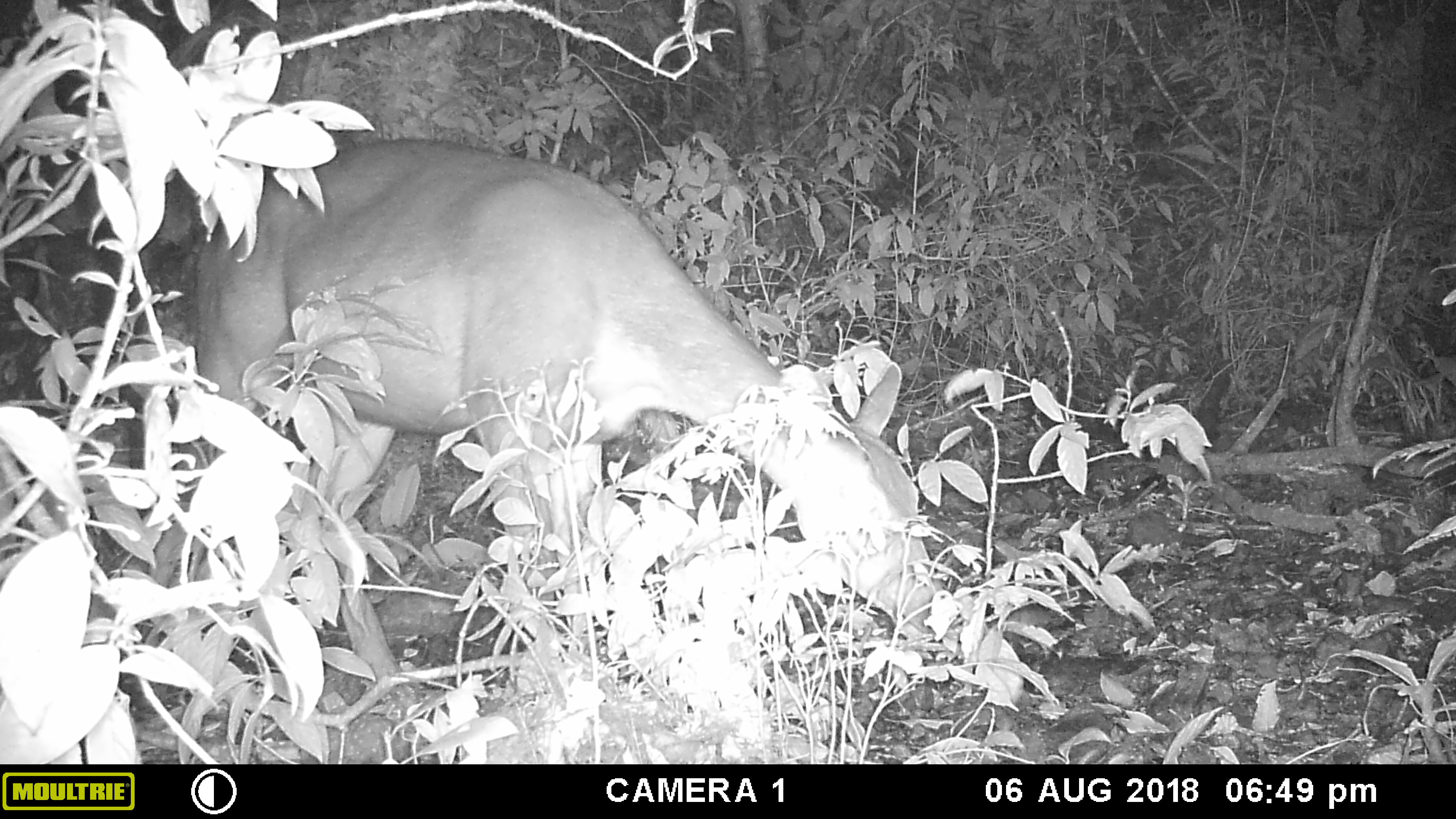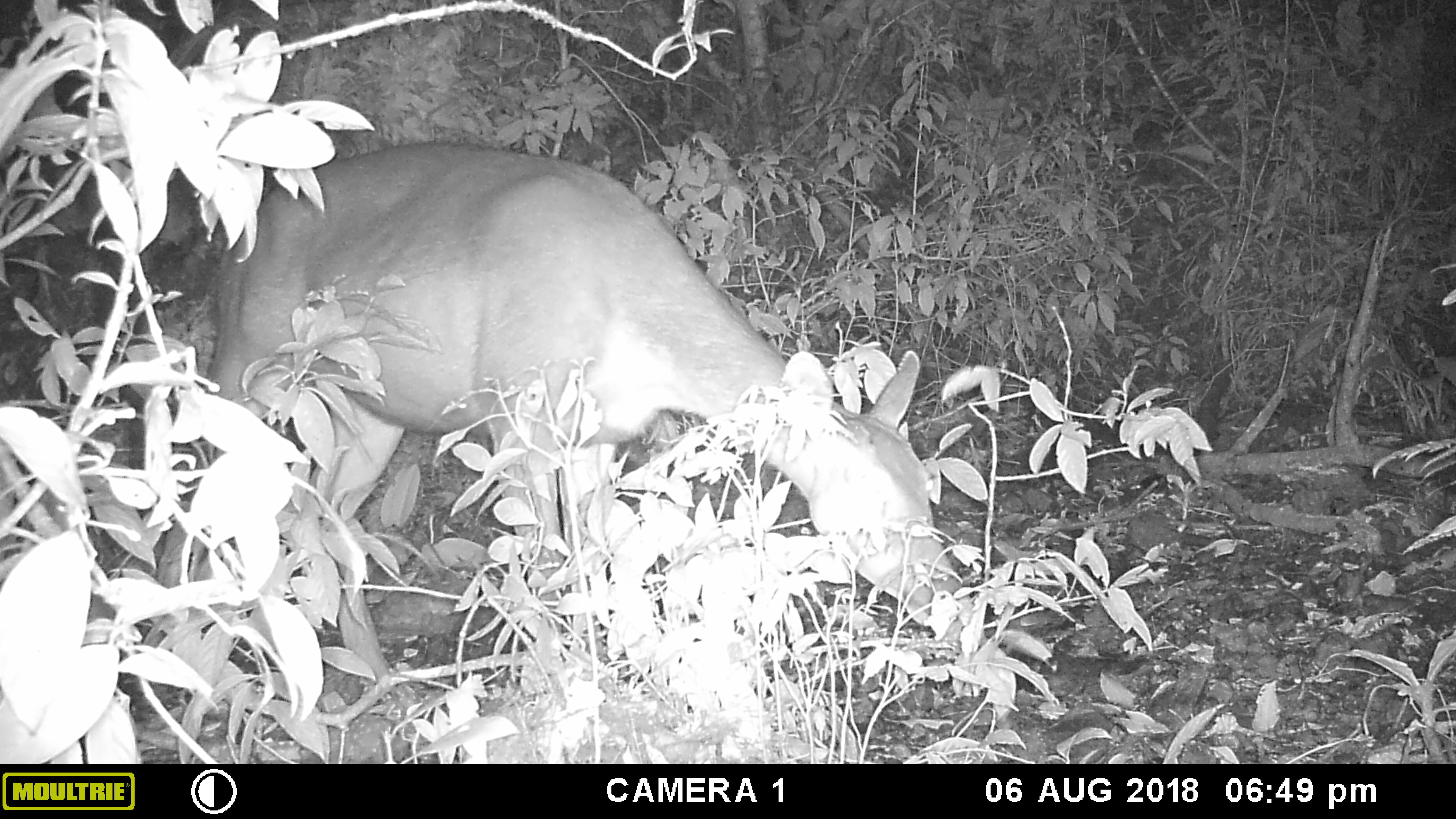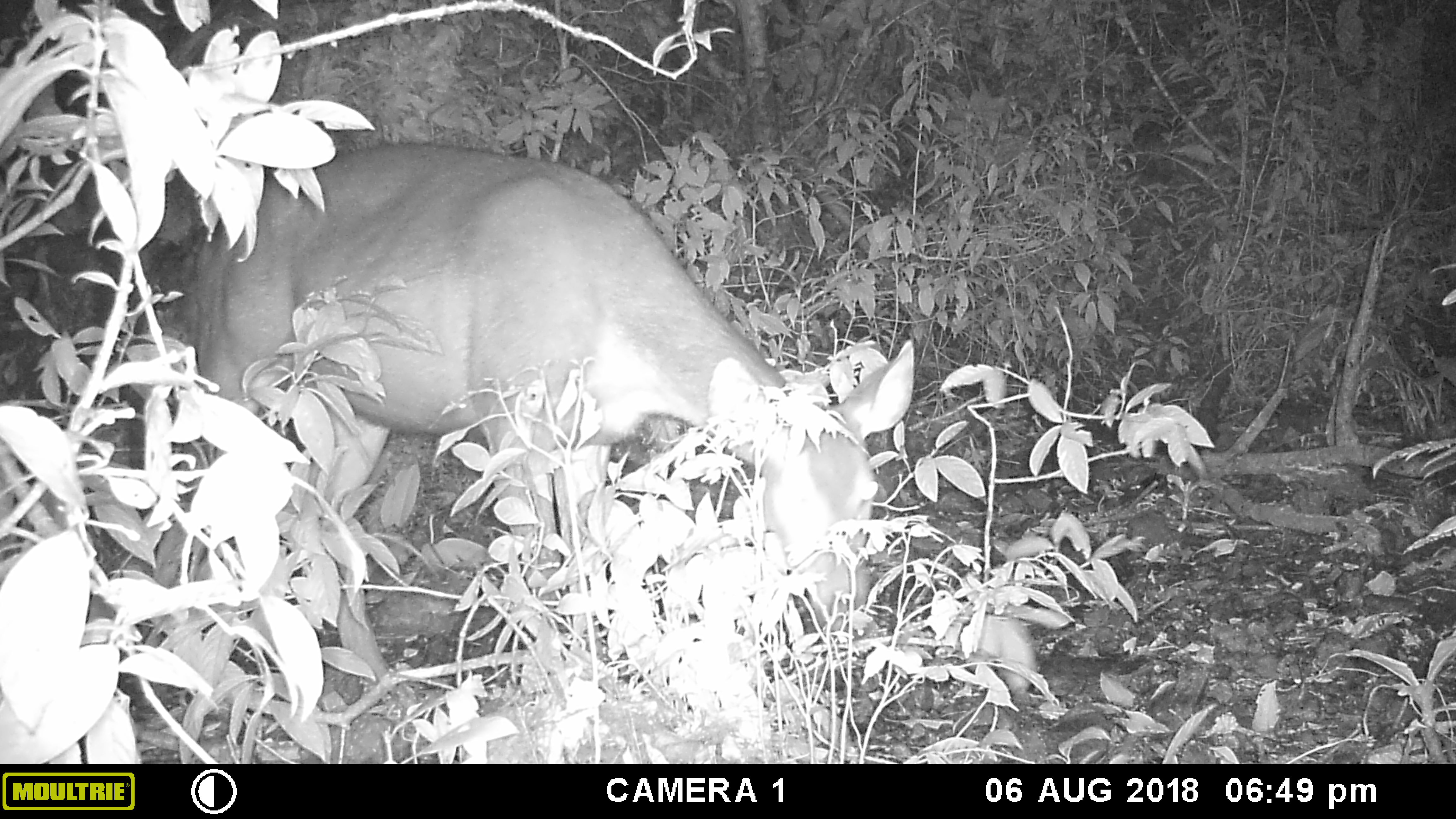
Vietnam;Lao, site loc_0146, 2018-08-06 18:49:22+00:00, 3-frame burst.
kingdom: Animalia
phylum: Chordata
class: Mammalia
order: Artiodactyla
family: Cervidae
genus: Rusa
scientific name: Rusa unicolor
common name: sambar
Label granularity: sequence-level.